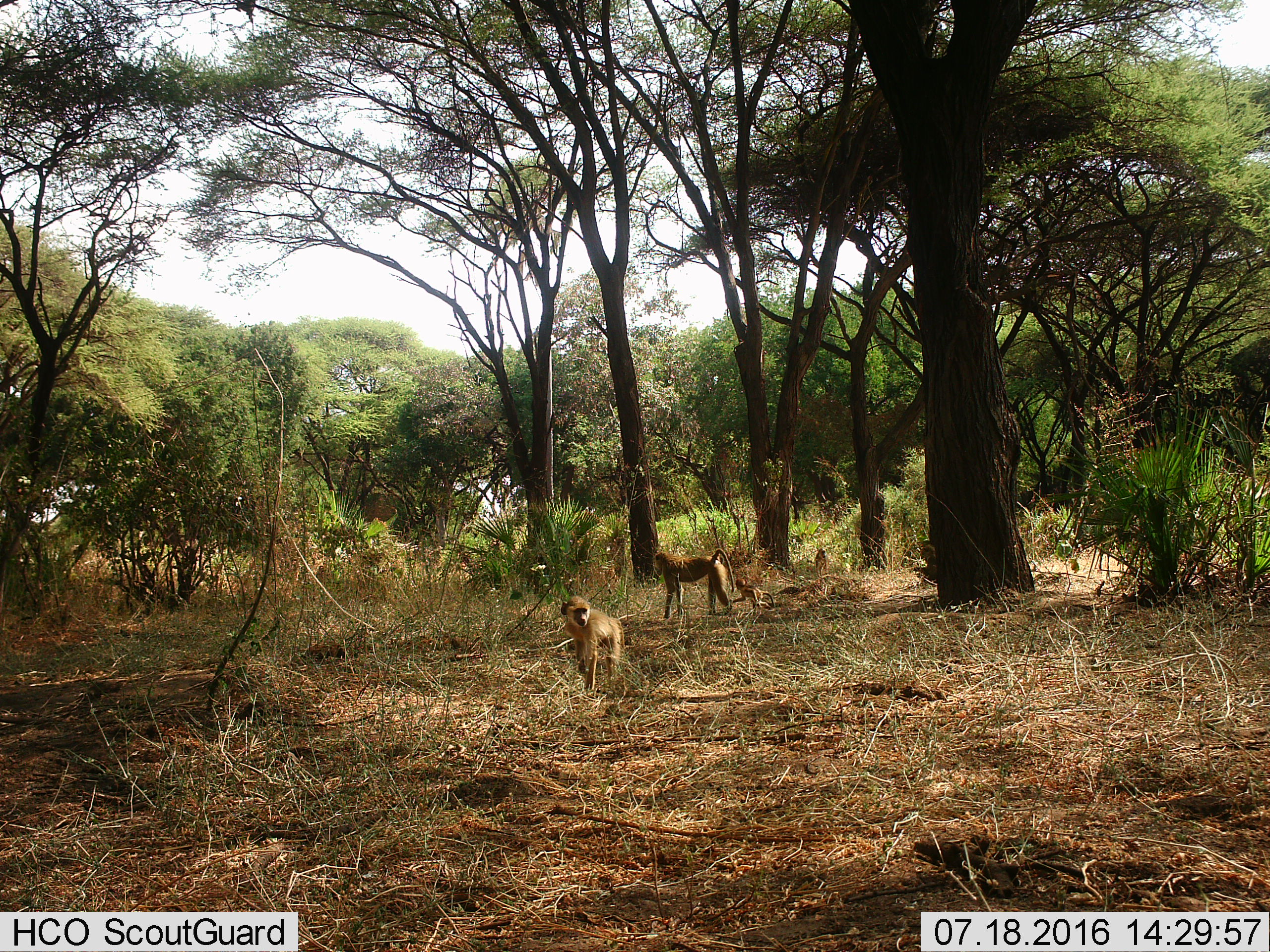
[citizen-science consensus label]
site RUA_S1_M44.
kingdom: Animalia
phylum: Chordata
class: Mammalia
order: Primates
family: Cercopithecidae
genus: Papio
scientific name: Papio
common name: baboon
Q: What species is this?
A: Baboon (Papio).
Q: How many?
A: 4.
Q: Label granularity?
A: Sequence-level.